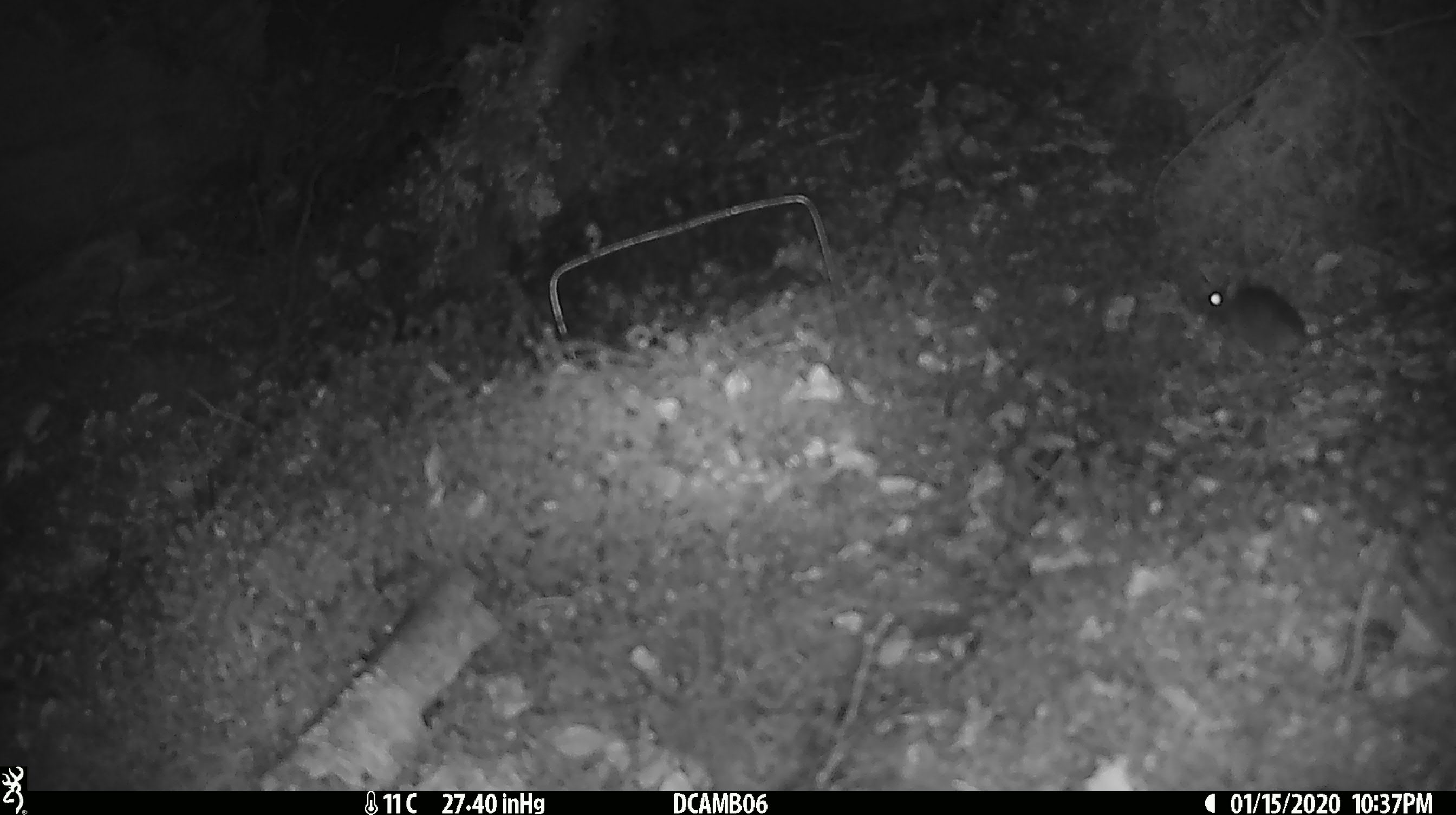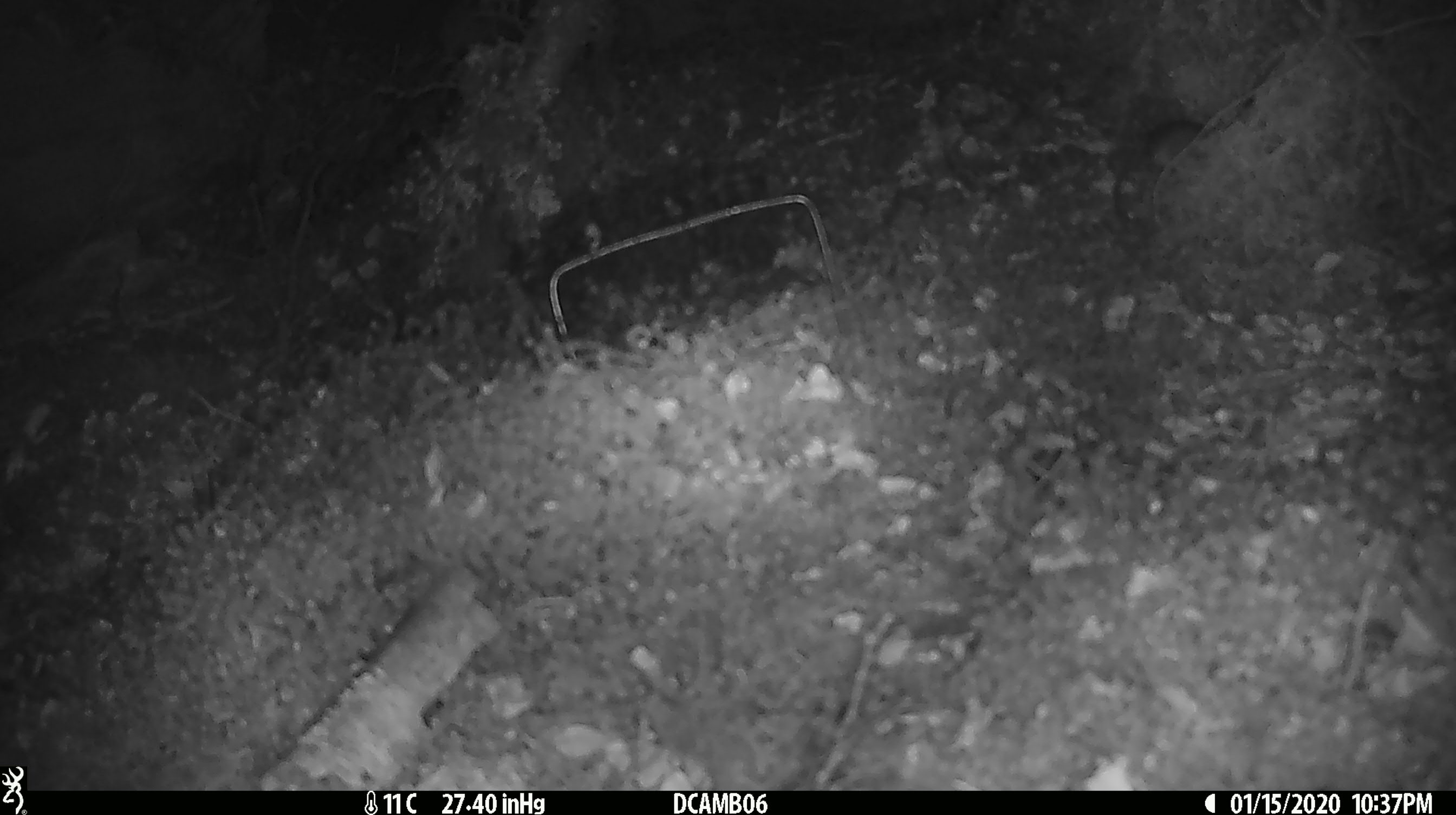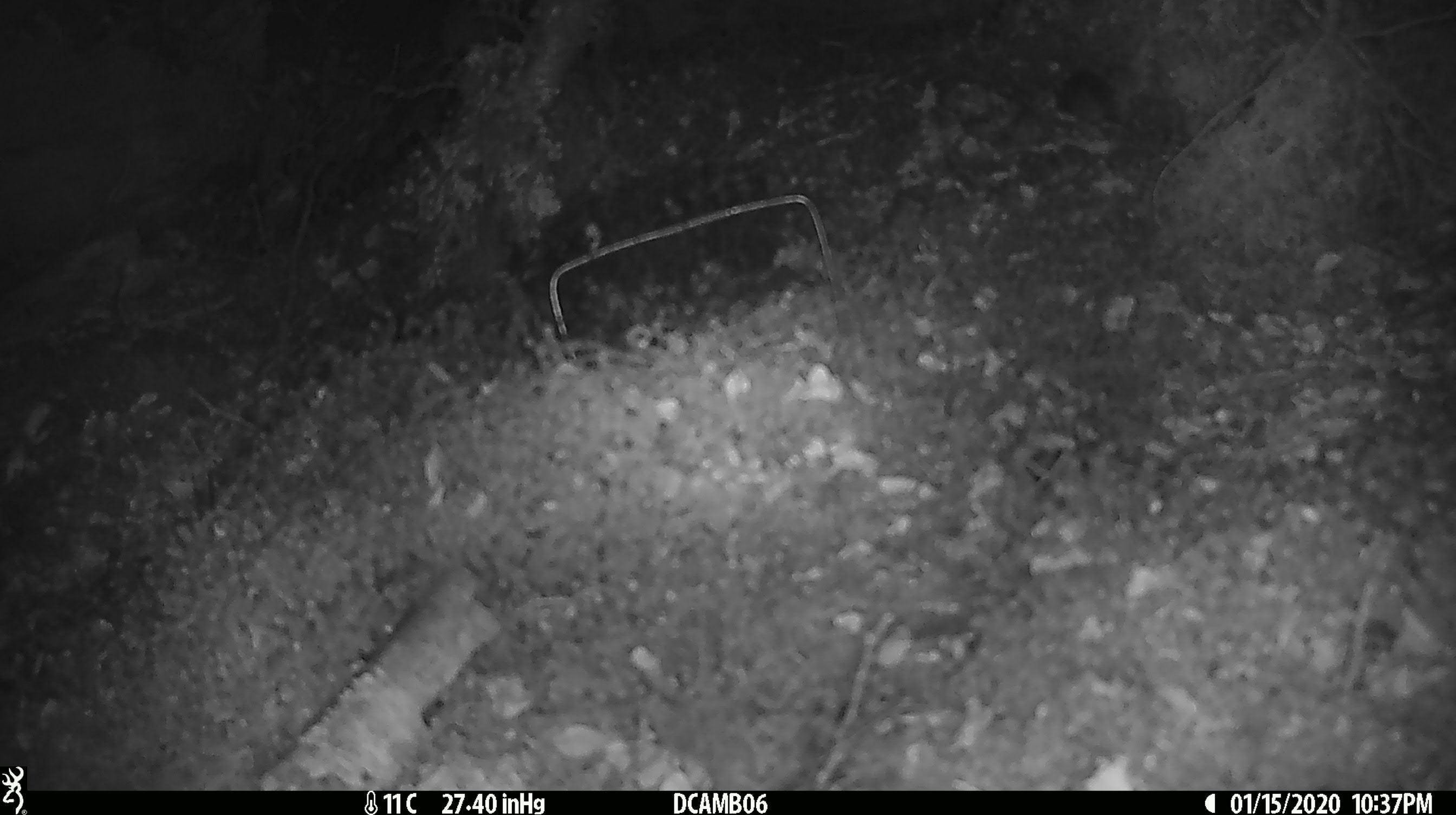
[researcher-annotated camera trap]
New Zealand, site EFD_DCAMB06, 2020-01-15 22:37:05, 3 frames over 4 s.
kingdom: Animalia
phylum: Chordata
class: Mammalia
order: Rodentia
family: Muridae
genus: Mus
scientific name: Mus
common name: mouse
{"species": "mouse (Mus)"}